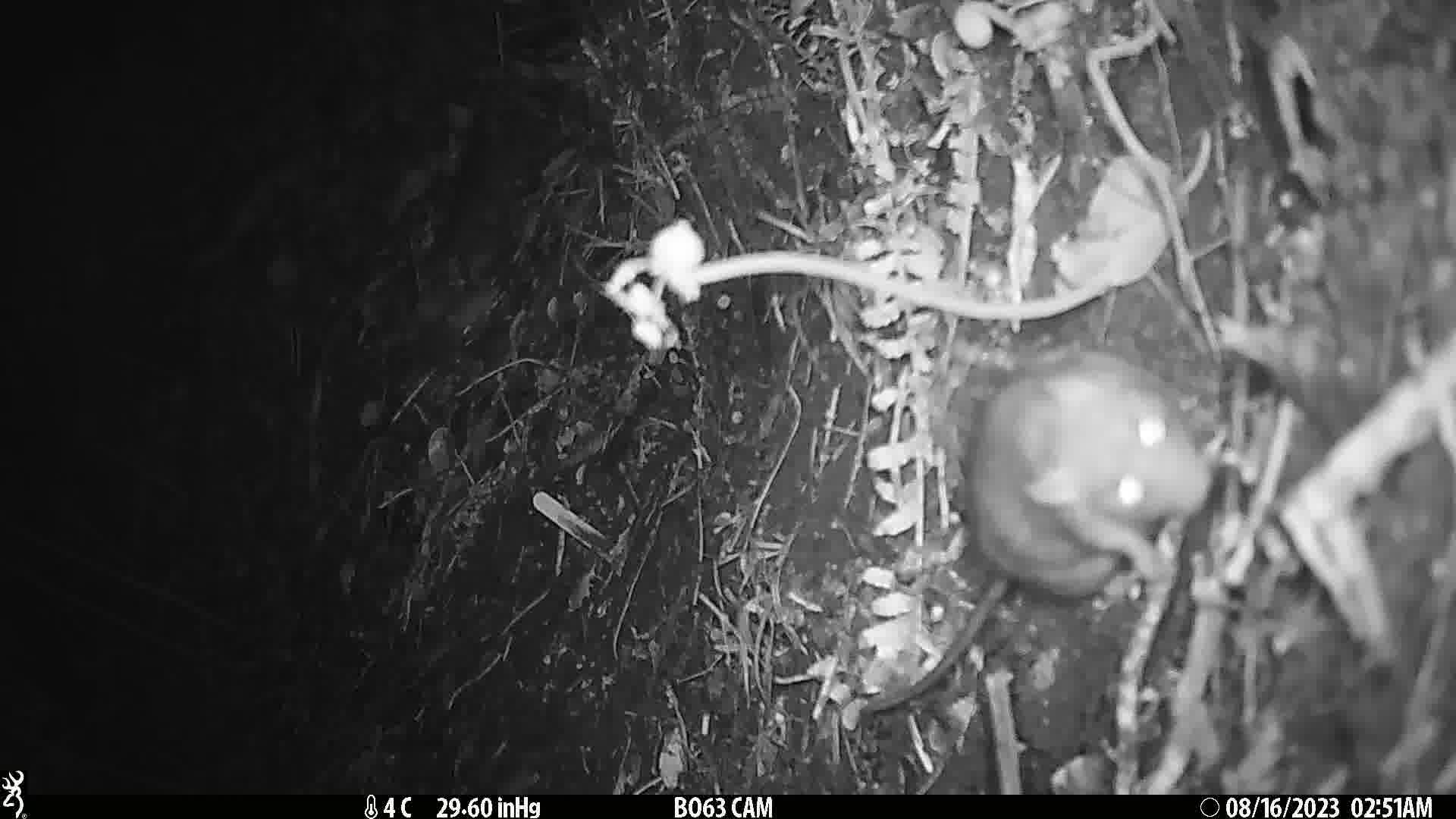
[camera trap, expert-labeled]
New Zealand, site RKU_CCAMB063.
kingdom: Animalia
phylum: Chordata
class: Mammalia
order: Rodentia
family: Muridae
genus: Rattus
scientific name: Rattus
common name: rat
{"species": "rat (Rattus)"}